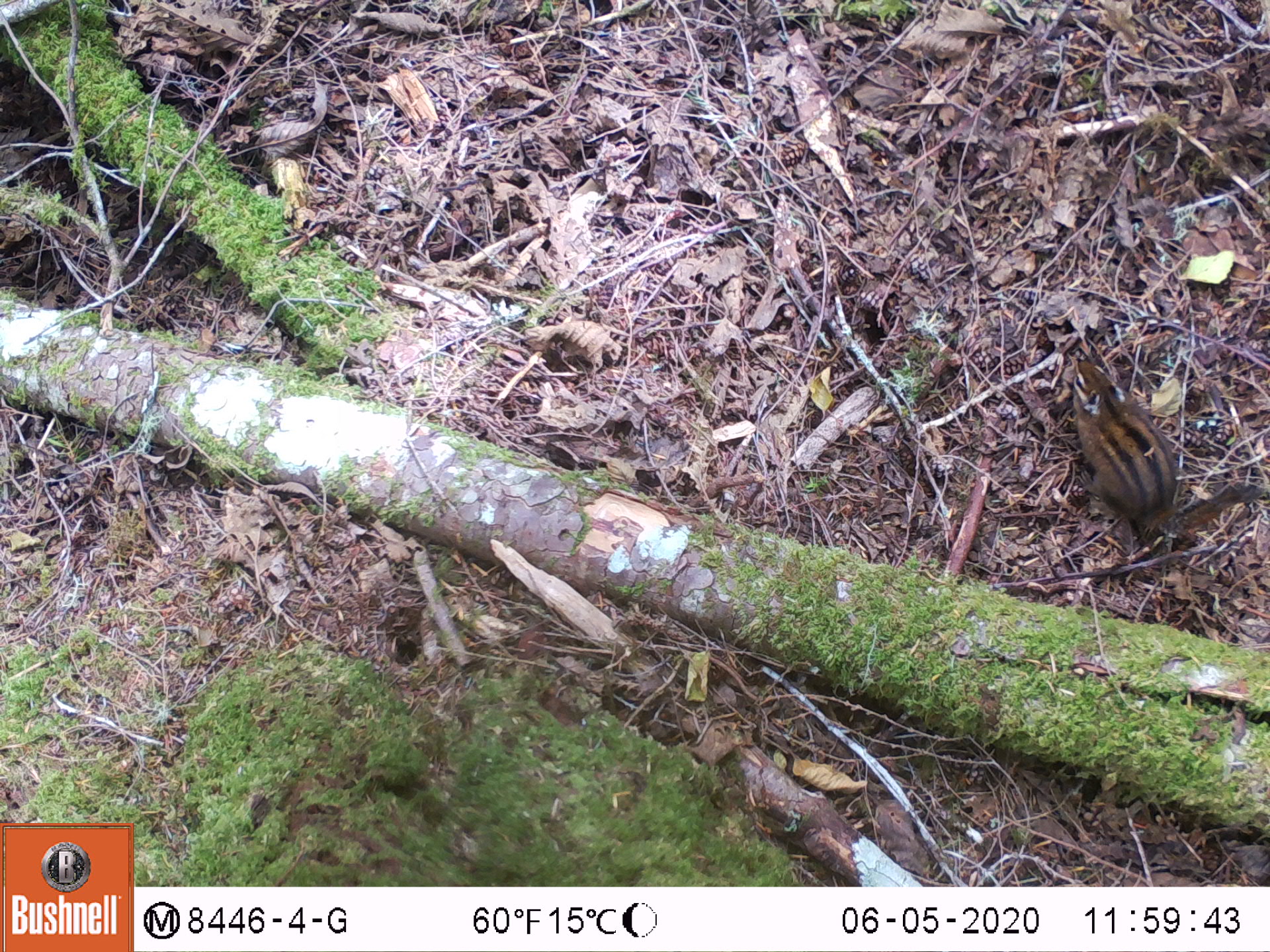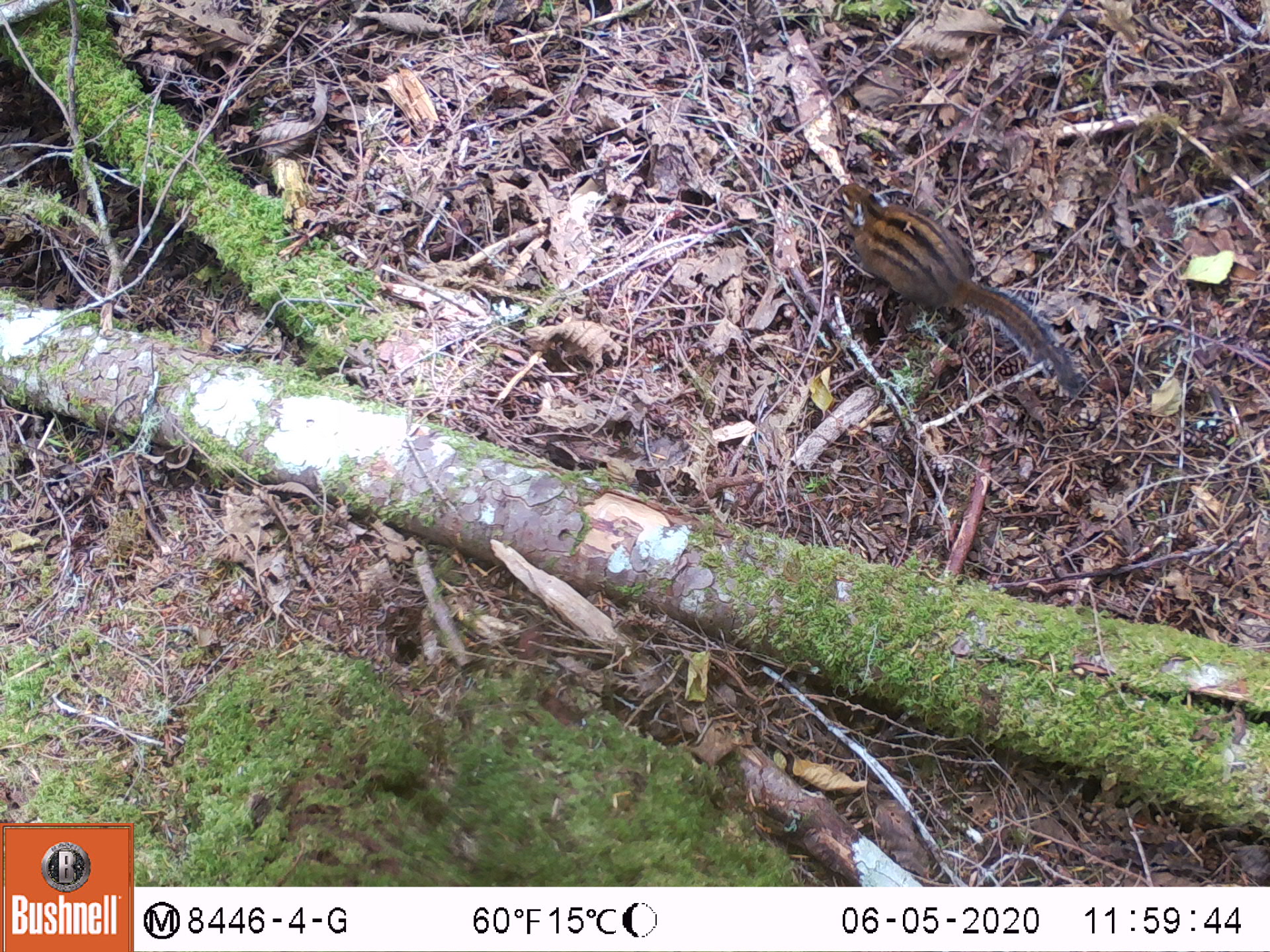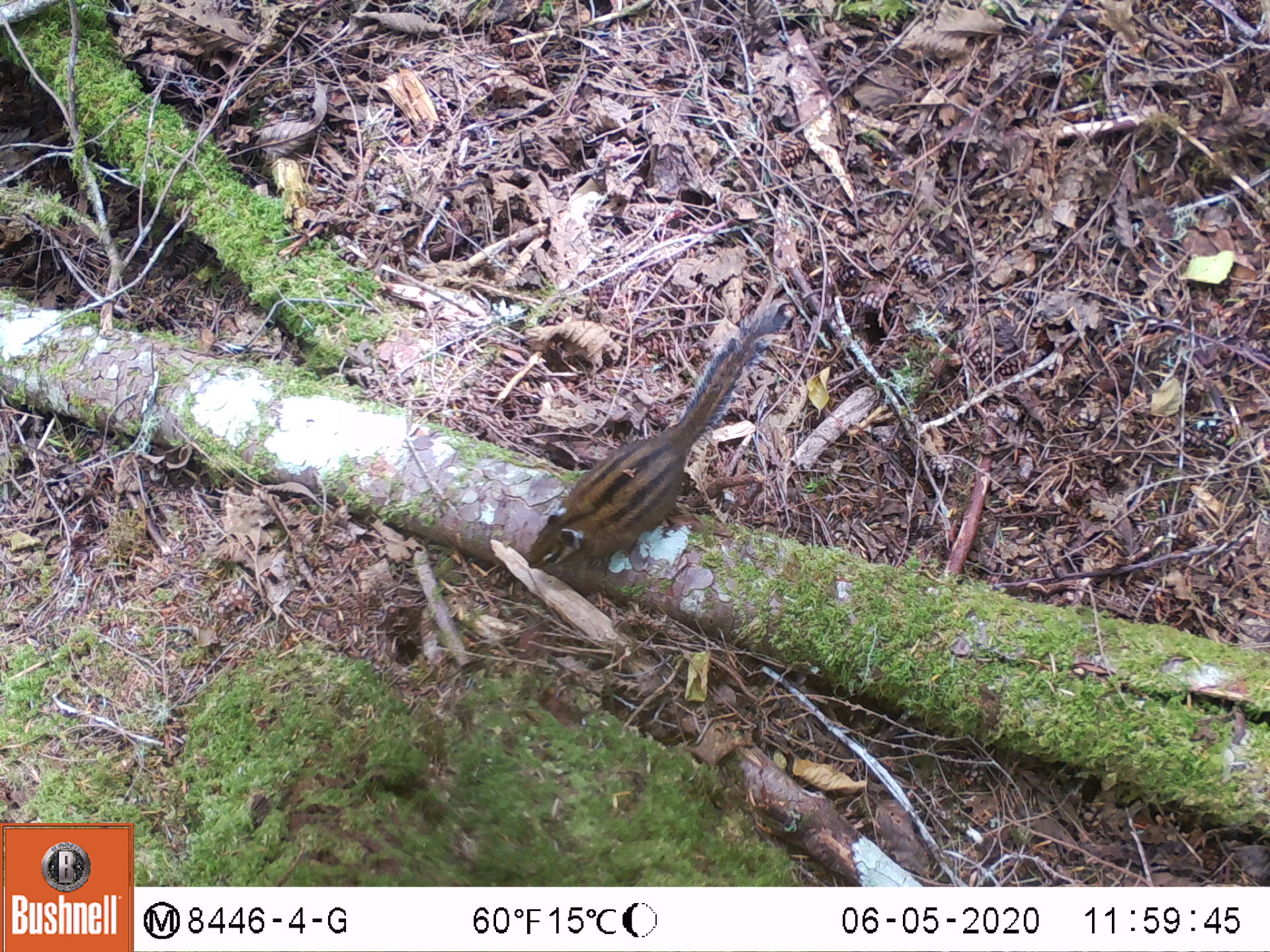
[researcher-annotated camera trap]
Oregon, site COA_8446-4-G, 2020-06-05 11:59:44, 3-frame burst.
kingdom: Animalia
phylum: Chordata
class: Mammalia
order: Rodentia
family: Sciuridae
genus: Neotamias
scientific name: Neotamias townsendii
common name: townsend's chipmunk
Townsend's chipmunk (Neotamias townsendii).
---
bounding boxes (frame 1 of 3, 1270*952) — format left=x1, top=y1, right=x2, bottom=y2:
townsend's chipmunk: left=1067, top=352, right=1259, bottom=546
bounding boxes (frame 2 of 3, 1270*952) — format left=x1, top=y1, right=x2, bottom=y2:
townsend's chipmunk: left=829, top=173, right=1084, bottom=398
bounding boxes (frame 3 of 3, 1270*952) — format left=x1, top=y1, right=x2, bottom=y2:
townsend's chipmunk: left=524, top=306, right=791, bottom=573